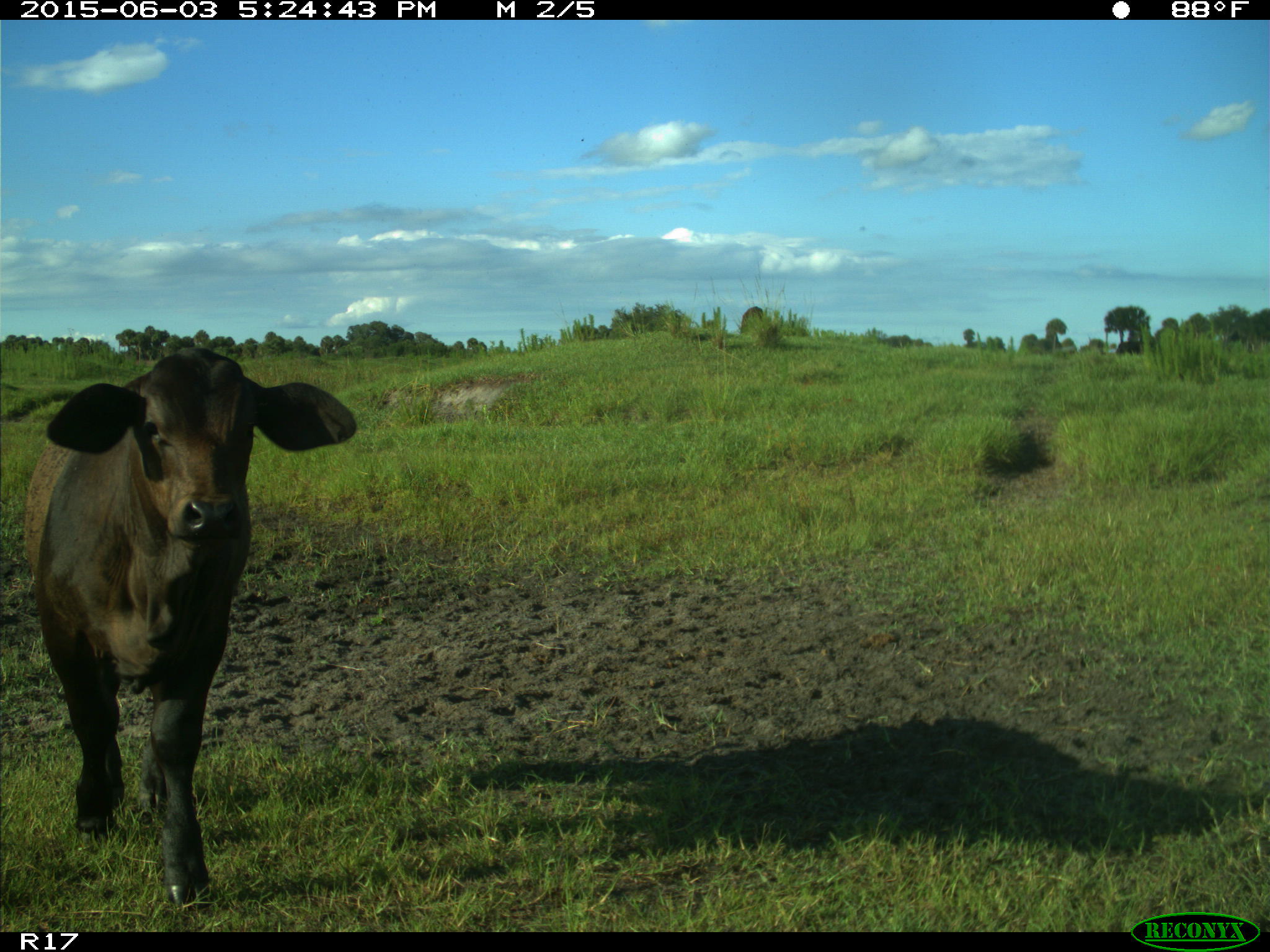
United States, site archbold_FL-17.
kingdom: Animalia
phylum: Chordata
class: Mammalia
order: Artiodactyla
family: Bovidae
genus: Bos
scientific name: Bos taurus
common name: domestic cow